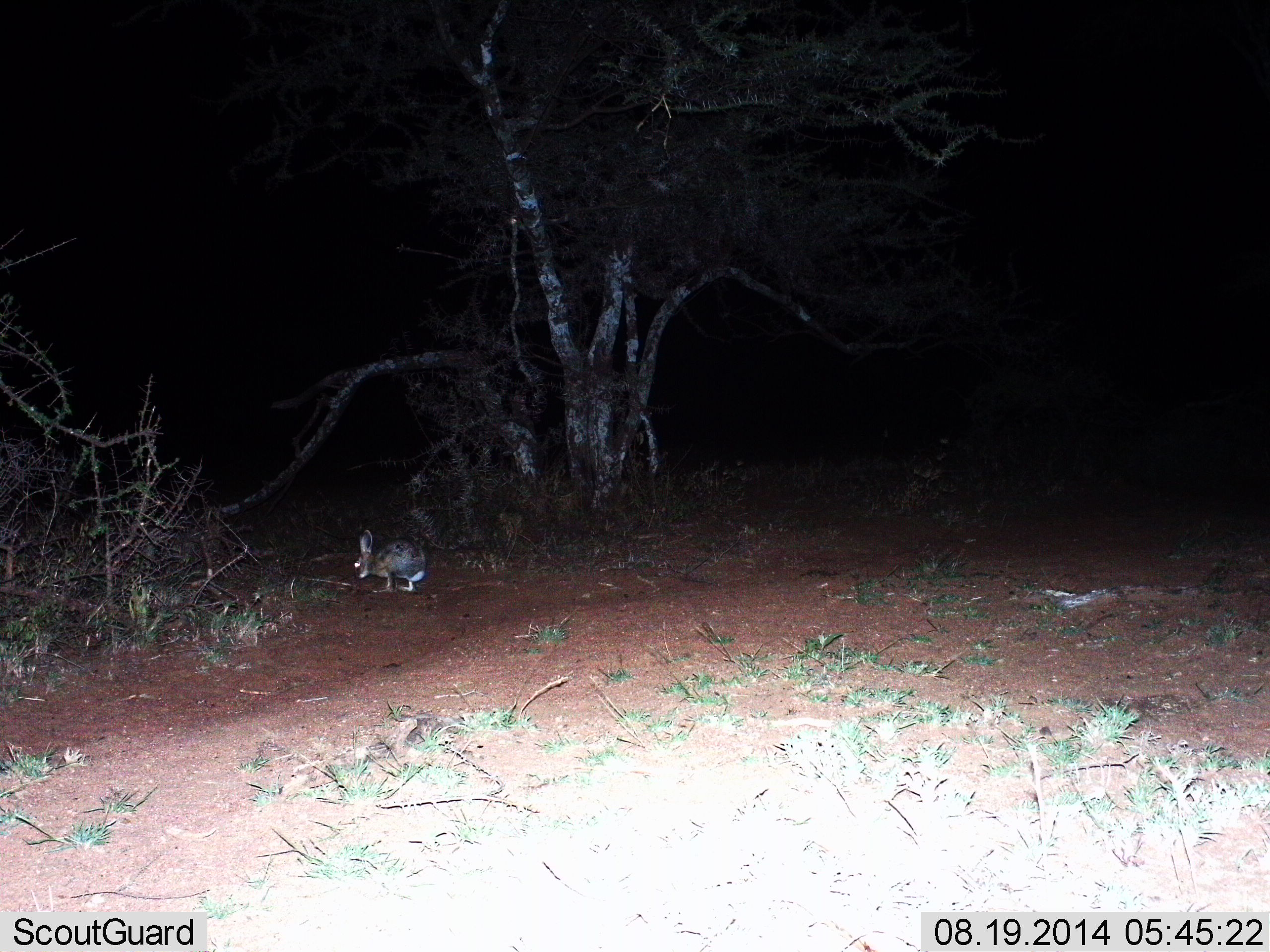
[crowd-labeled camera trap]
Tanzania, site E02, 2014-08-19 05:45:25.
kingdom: Animalia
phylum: Chordata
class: Mammalia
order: Lagomorpha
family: Leporidae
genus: Lepus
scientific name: Lepus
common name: hare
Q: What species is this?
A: Hare (Lepus).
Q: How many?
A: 1.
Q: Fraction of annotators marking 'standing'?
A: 50%.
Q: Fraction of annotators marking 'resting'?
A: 0%.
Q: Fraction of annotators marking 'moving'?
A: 10%.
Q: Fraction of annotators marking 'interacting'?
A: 0%.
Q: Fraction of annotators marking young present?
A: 0%.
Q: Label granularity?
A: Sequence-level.